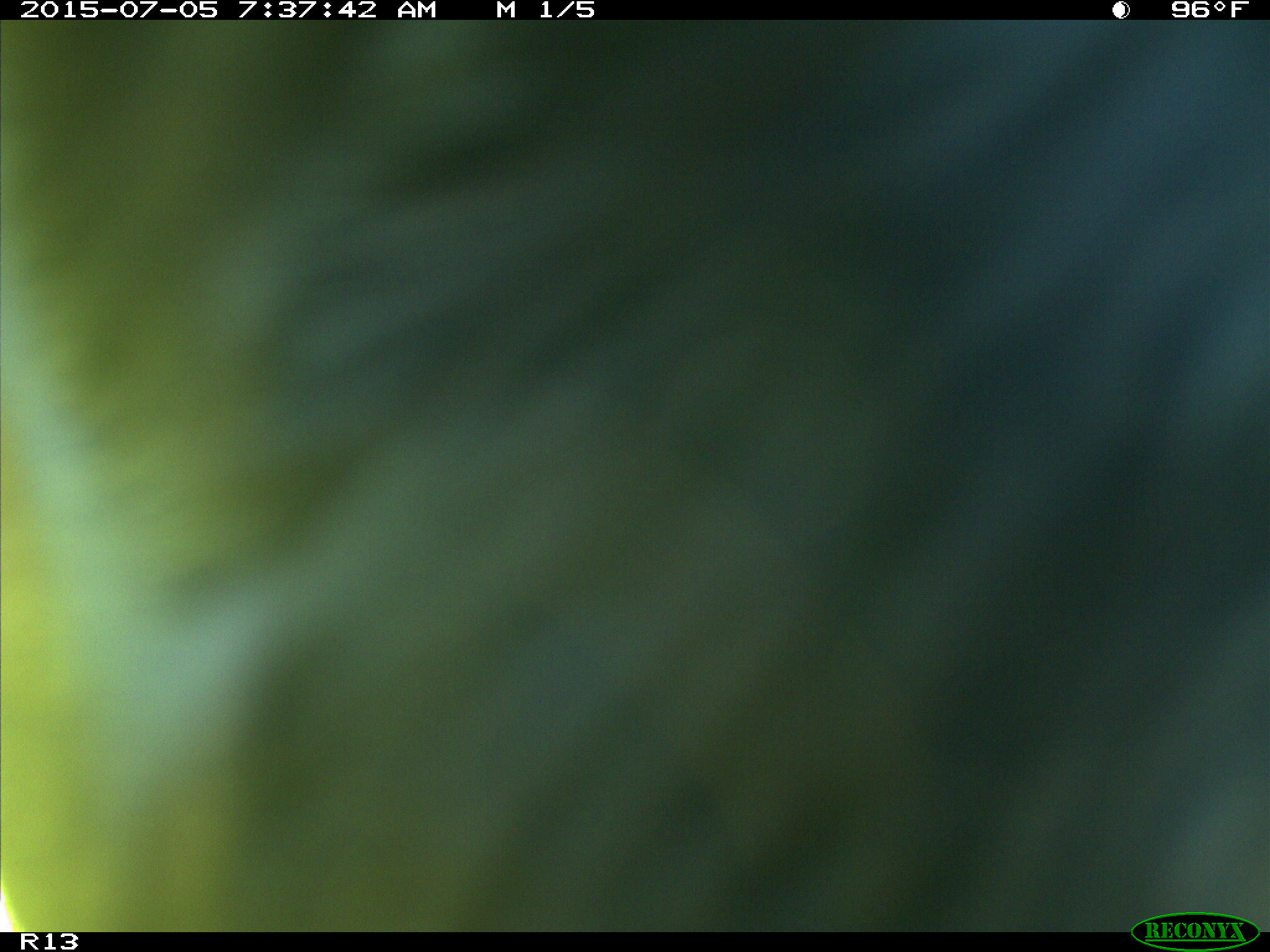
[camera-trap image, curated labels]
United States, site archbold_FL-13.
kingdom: Animalia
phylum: Chordata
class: Mammalia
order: Artiodactyla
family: Bovidae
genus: Bos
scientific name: Bos taurus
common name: domestic cow